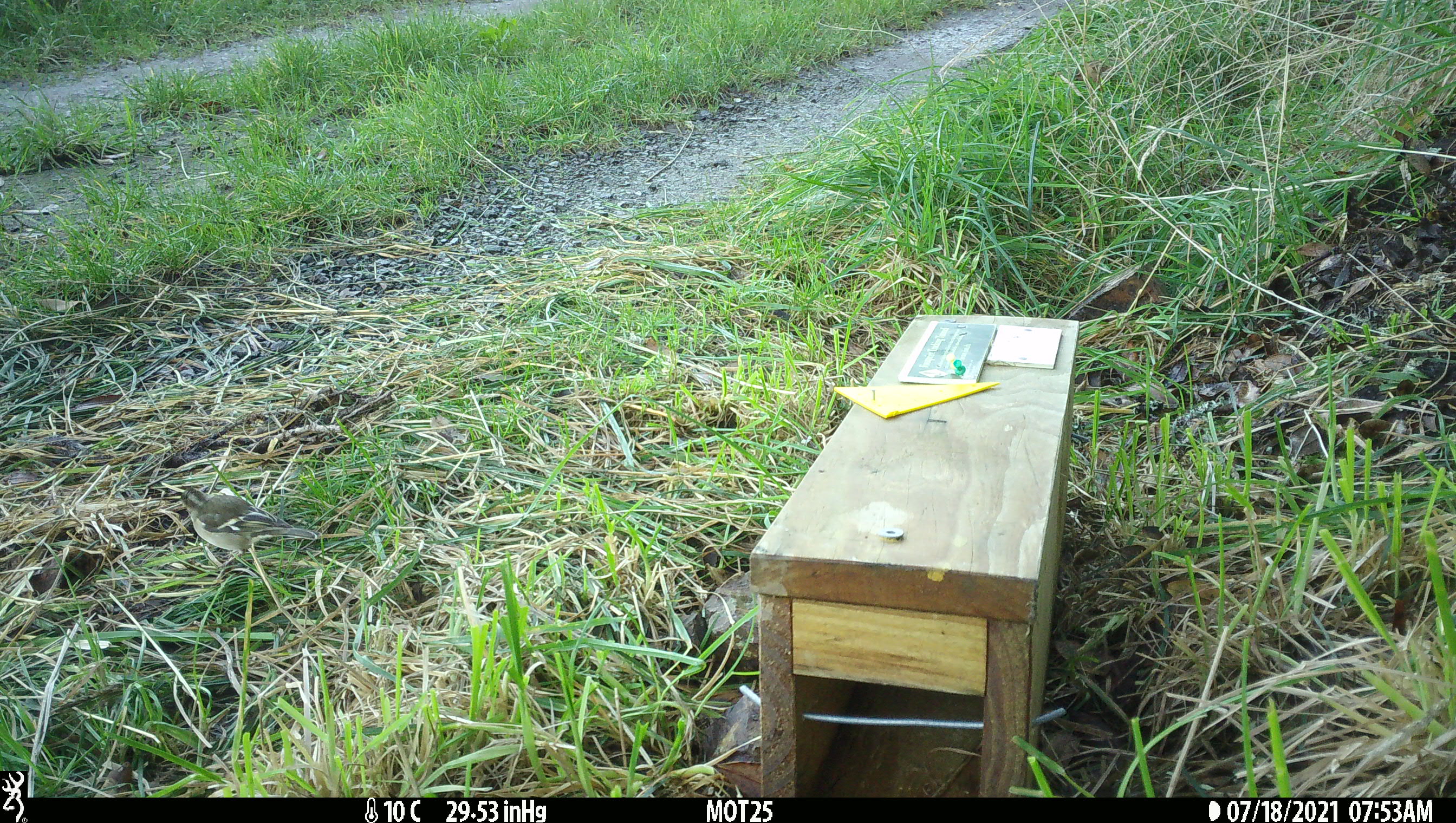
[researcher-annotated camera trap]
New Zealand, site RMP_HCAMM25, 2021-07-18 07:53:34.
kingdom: Animalia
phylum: Chordata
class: Aves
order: Passeriformes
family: Fringillidae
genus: Fringilla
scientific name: Fringilla coelebs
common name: common chaffinch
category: chaffinch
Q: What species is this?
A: Chaffinch (common chaffinch) (Fringilla coelebs).